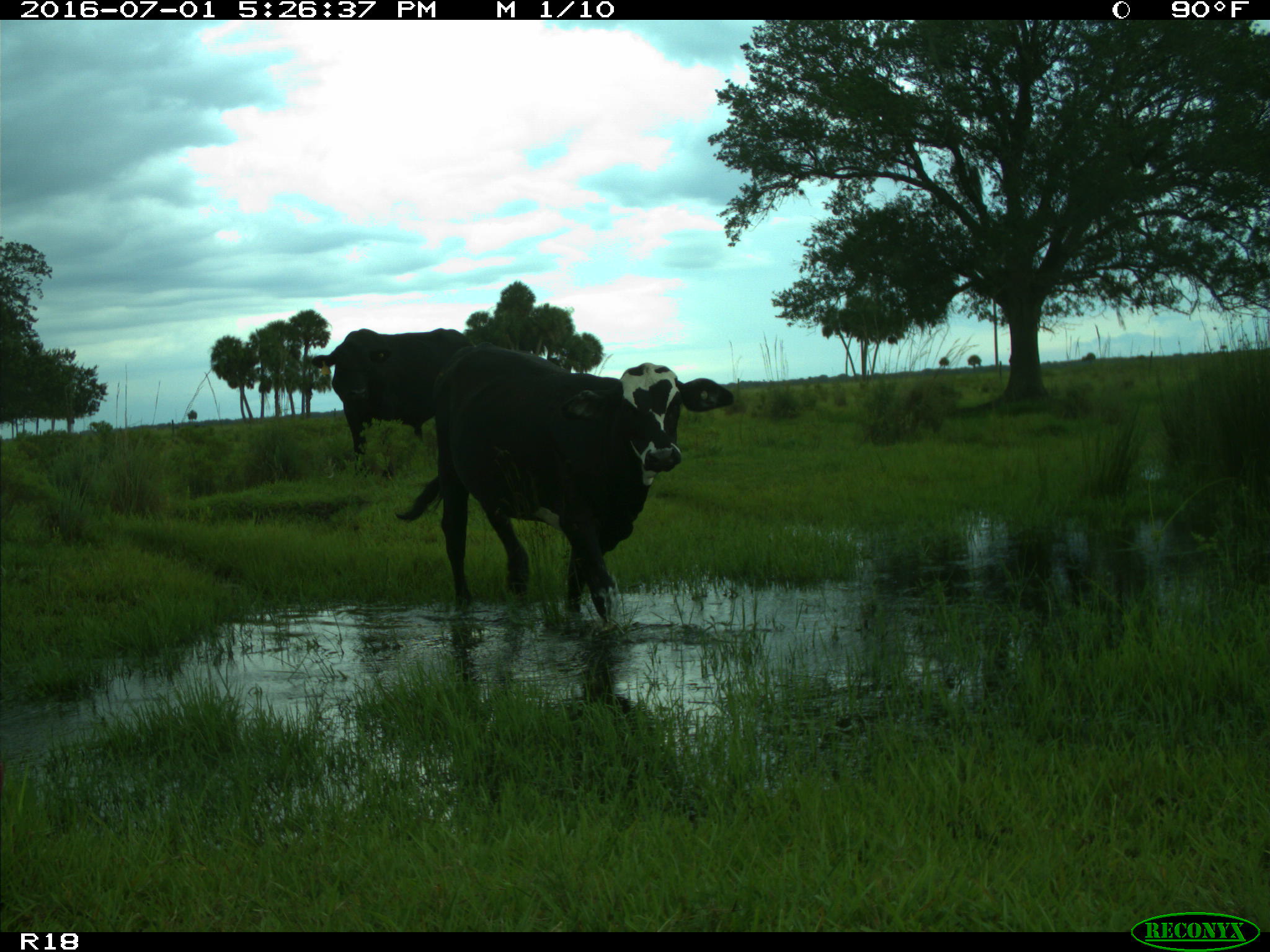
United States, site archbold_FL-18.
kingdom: Animalia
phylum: Chordata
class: Mammalia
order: Artiodactyla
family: Bovidae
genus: Bos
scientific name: Bos taurus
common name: domestic cow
Bos taurus (domestic cow).